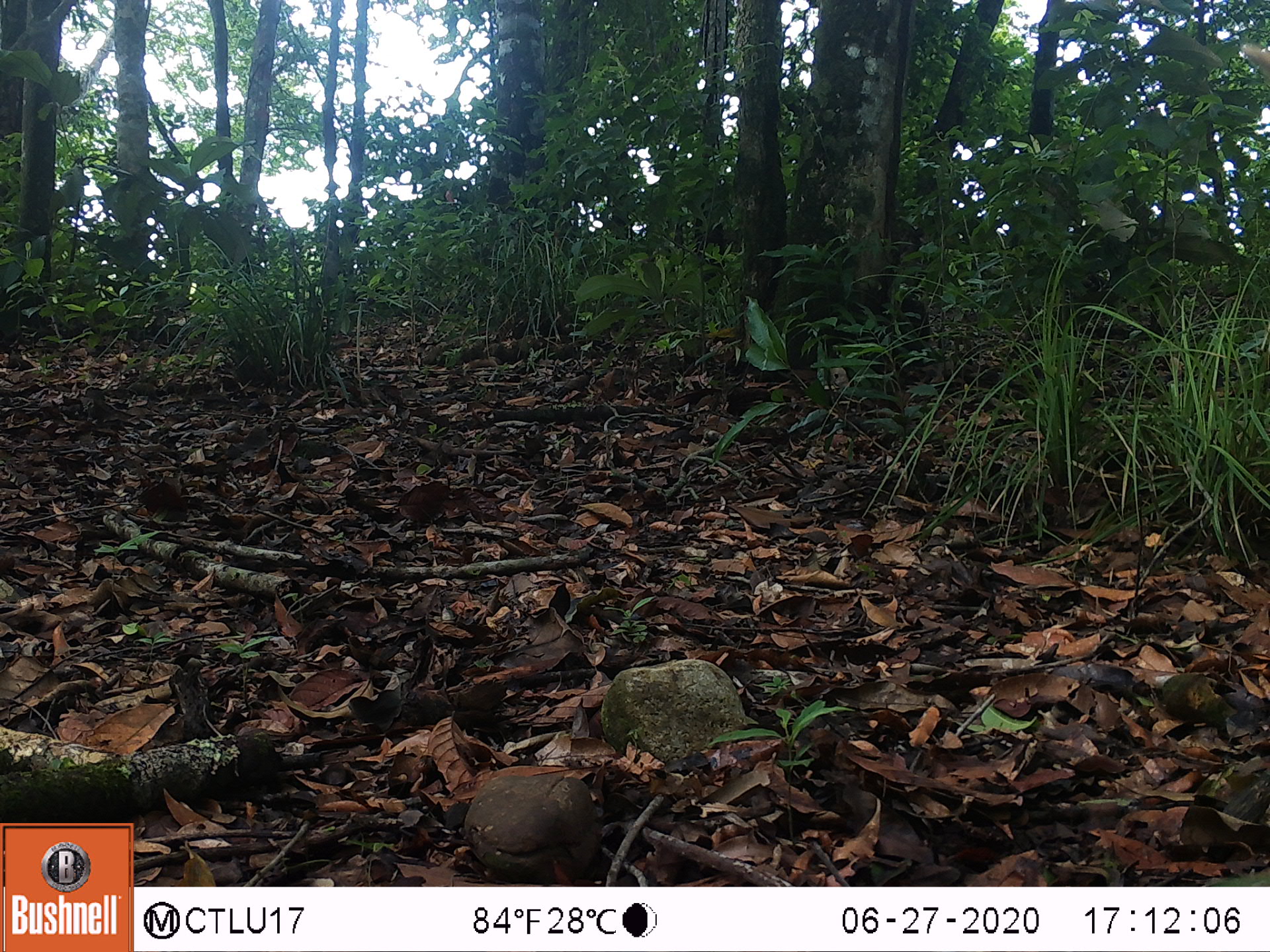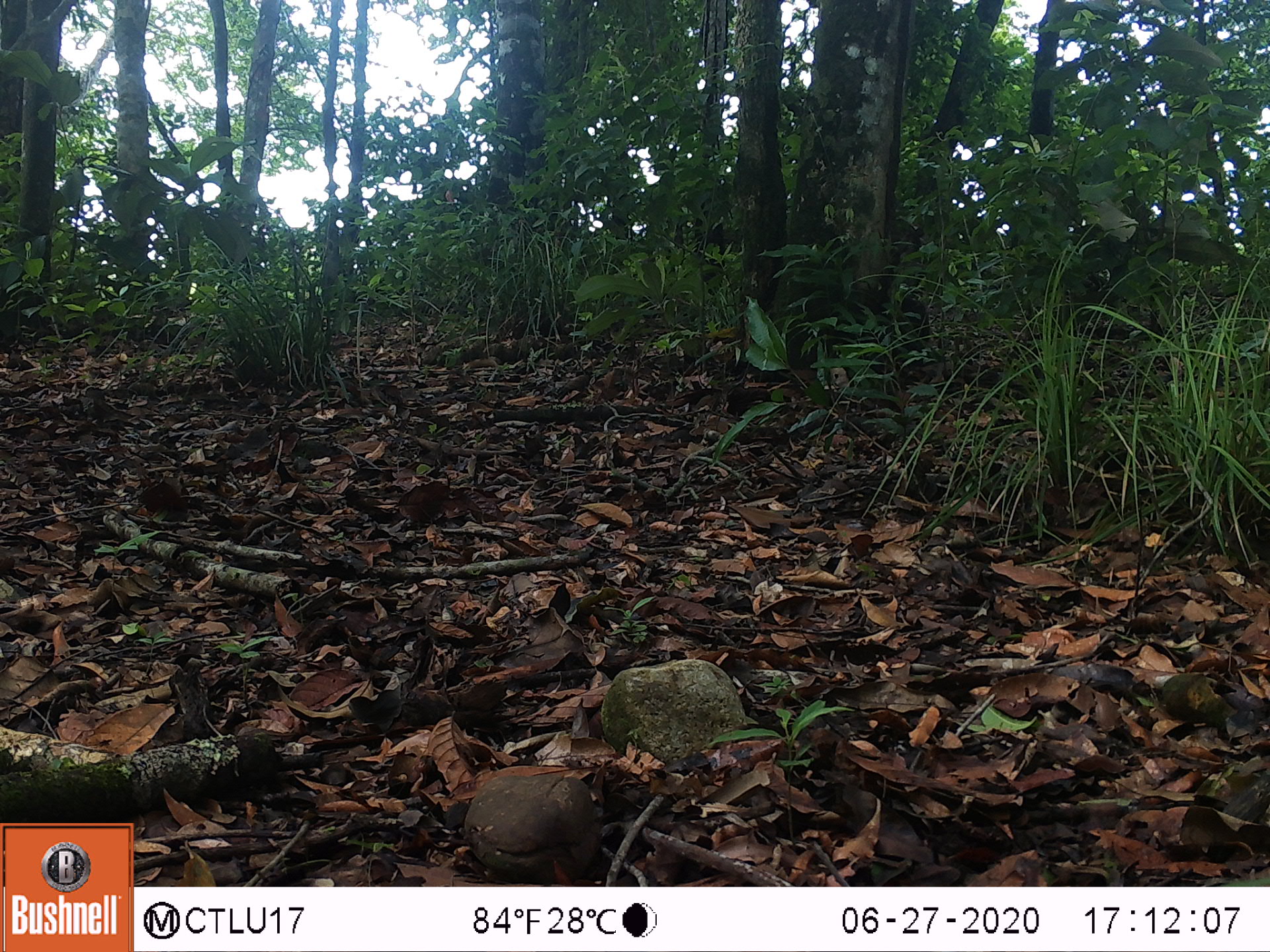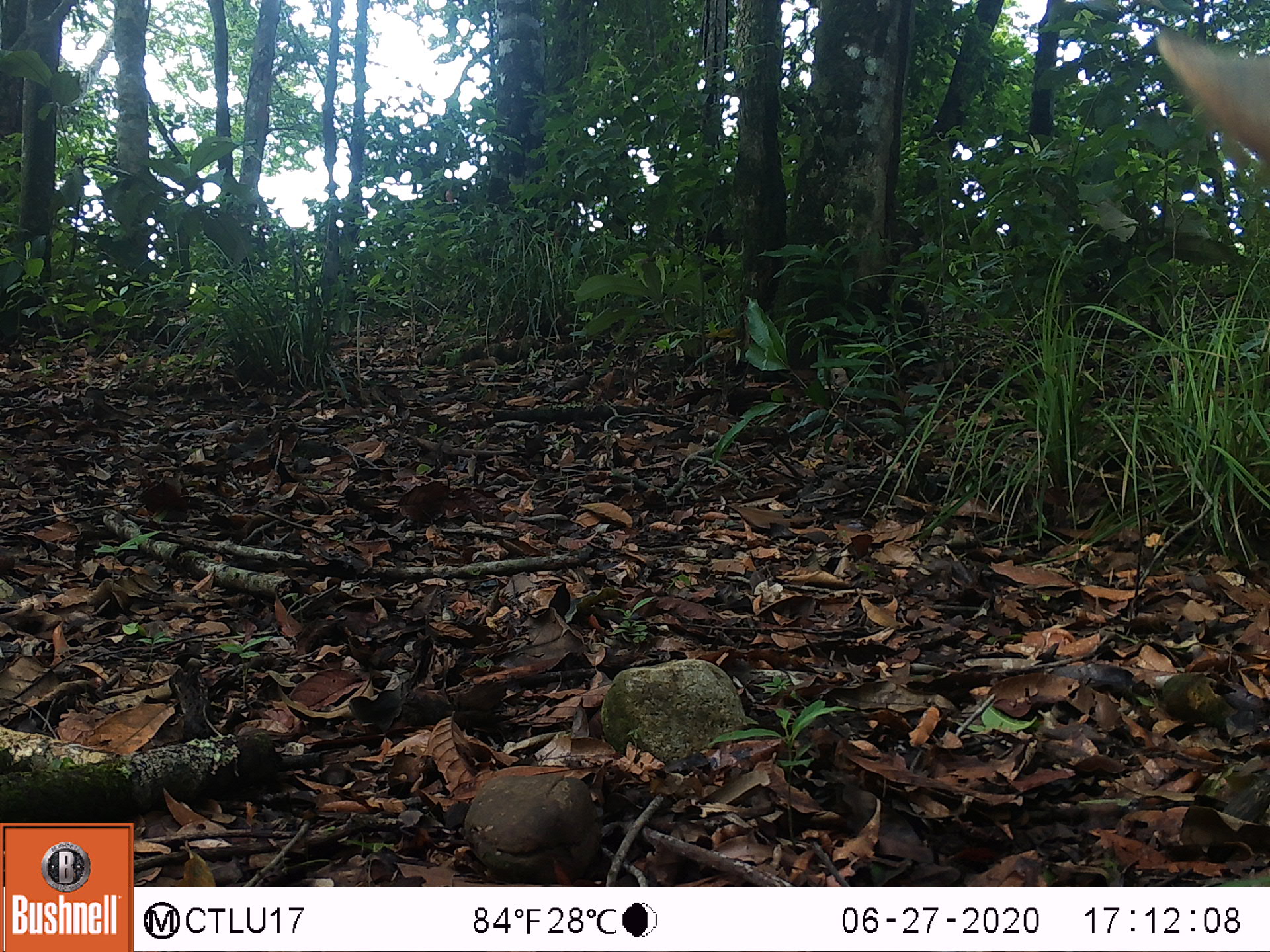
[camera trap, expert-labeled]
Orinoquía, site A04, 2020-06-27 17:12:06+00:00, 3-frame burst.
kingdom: Animalia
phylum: Chordata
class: Mammalia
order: Artiodactyla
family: Bovidae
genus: Bos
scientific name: Bos taurus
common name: cow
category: cattle